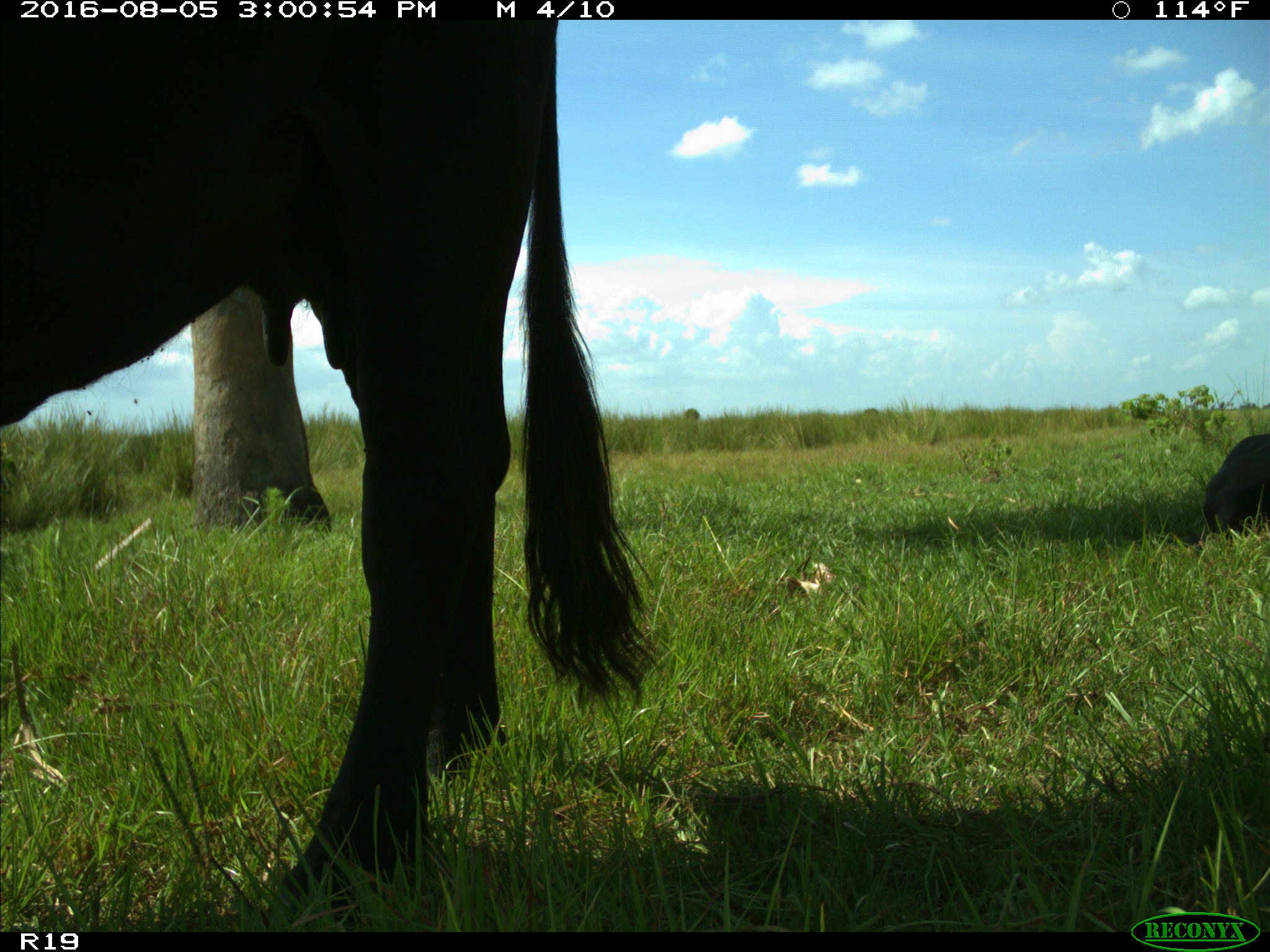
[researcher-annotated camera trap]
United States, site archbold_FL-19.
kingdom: Animalia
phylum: Chordata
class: Mammalia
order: Artiodactyla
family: Bovidae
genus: Bos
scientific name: Bos taurus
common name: domestic cow